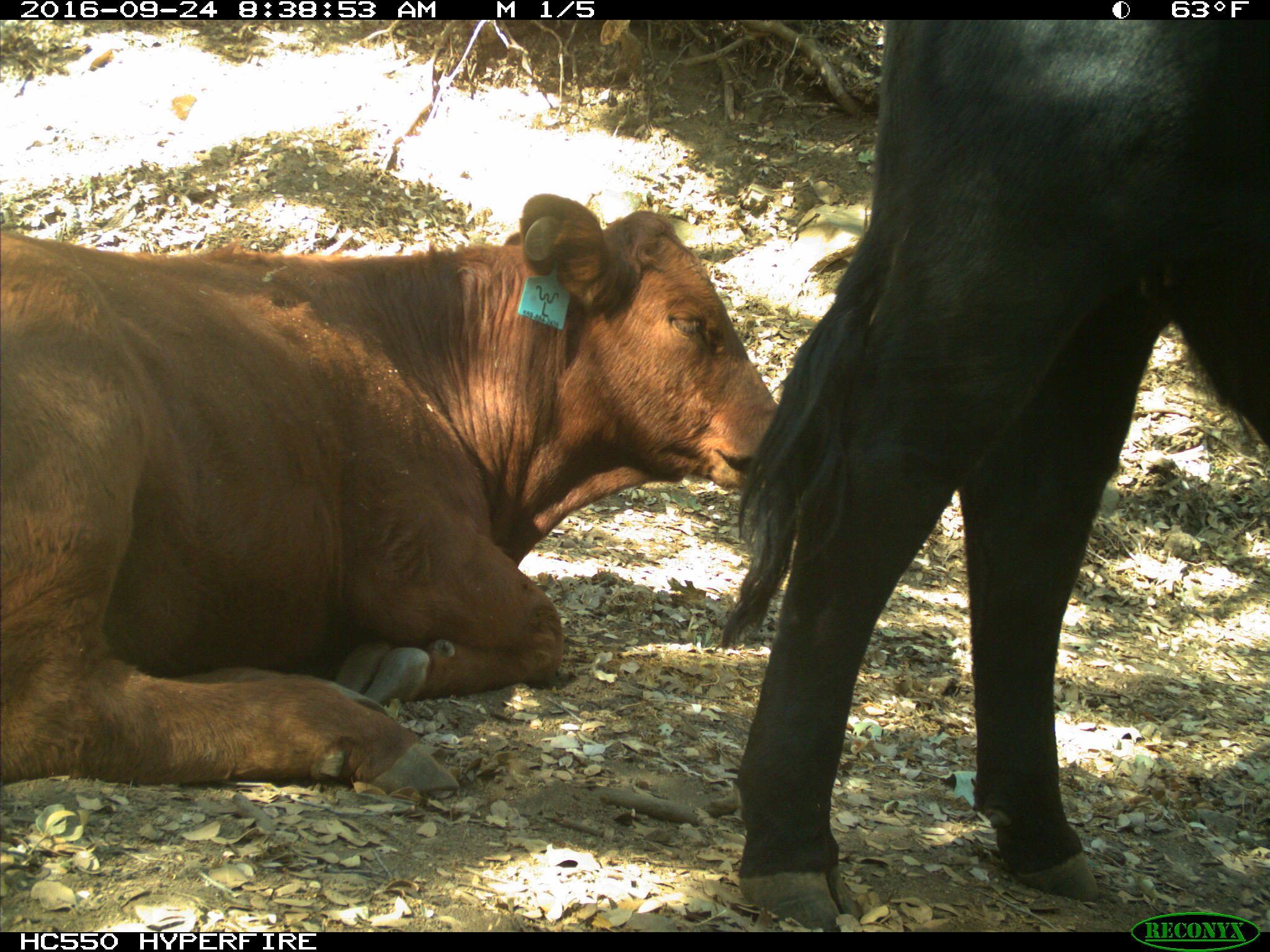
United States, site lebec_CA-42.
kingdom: Animalia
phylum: Chordata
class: Mammalia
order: Artiodactyla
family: Bovidae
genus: Bos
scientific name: Bos taurus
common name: domestic cow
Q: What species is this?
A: Bos taurus (domestic cow).